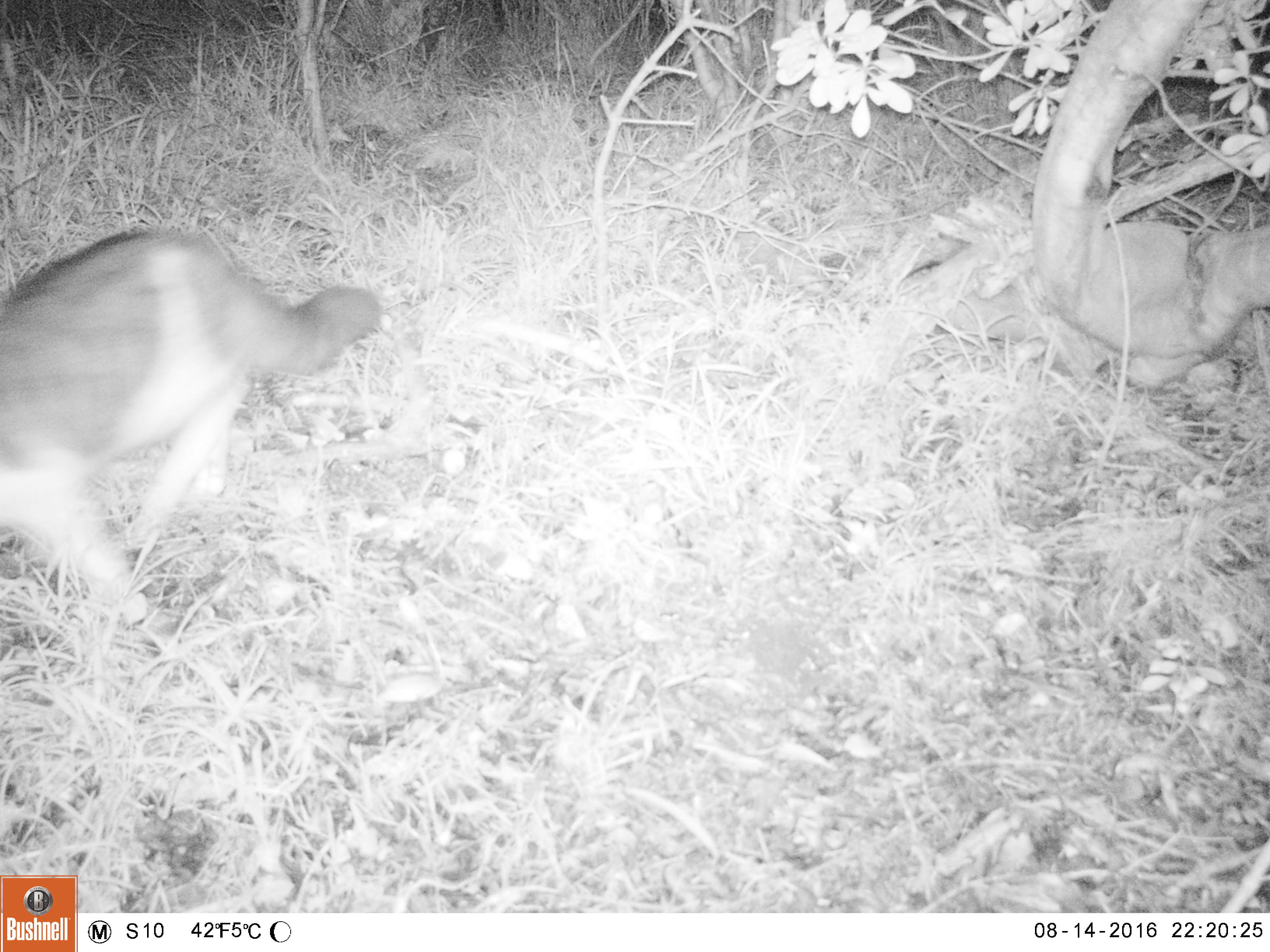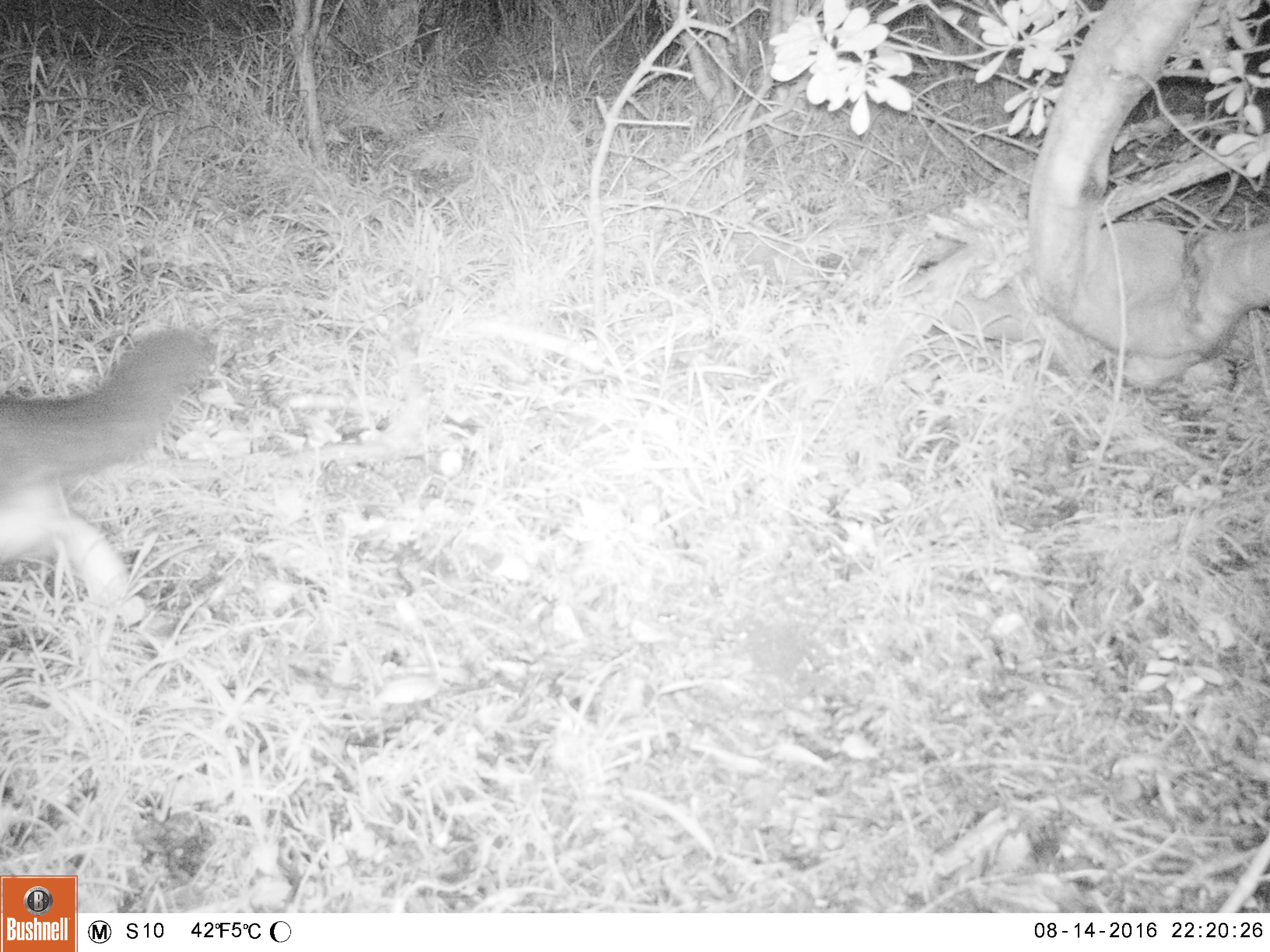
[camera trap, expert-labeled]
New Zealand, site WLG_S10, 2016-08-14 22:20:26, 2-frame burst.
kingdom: Animalia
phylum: Chordata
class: Mammalia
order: Carnivora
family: Felidae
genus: Felis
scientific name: Felis catus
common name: domestic cat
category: cat